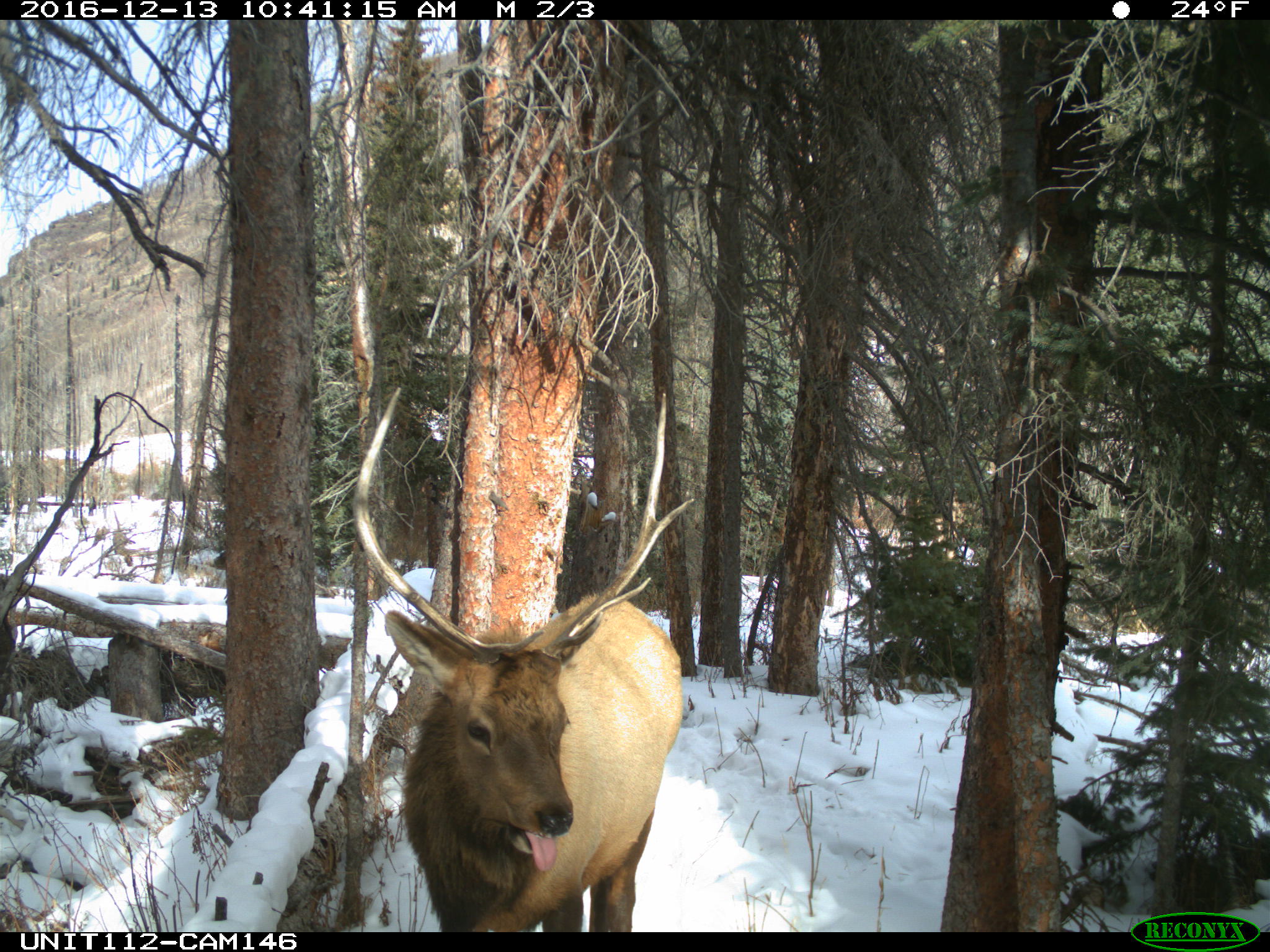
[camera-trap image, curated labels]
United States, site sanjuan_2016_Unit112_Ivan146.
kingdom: Animalia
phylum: Chordata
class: Mammalia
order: Artiodactyla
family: Cervidae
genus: Cervus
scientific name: Cervus elaphus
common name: red deer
Cervus elaphus (red deer).